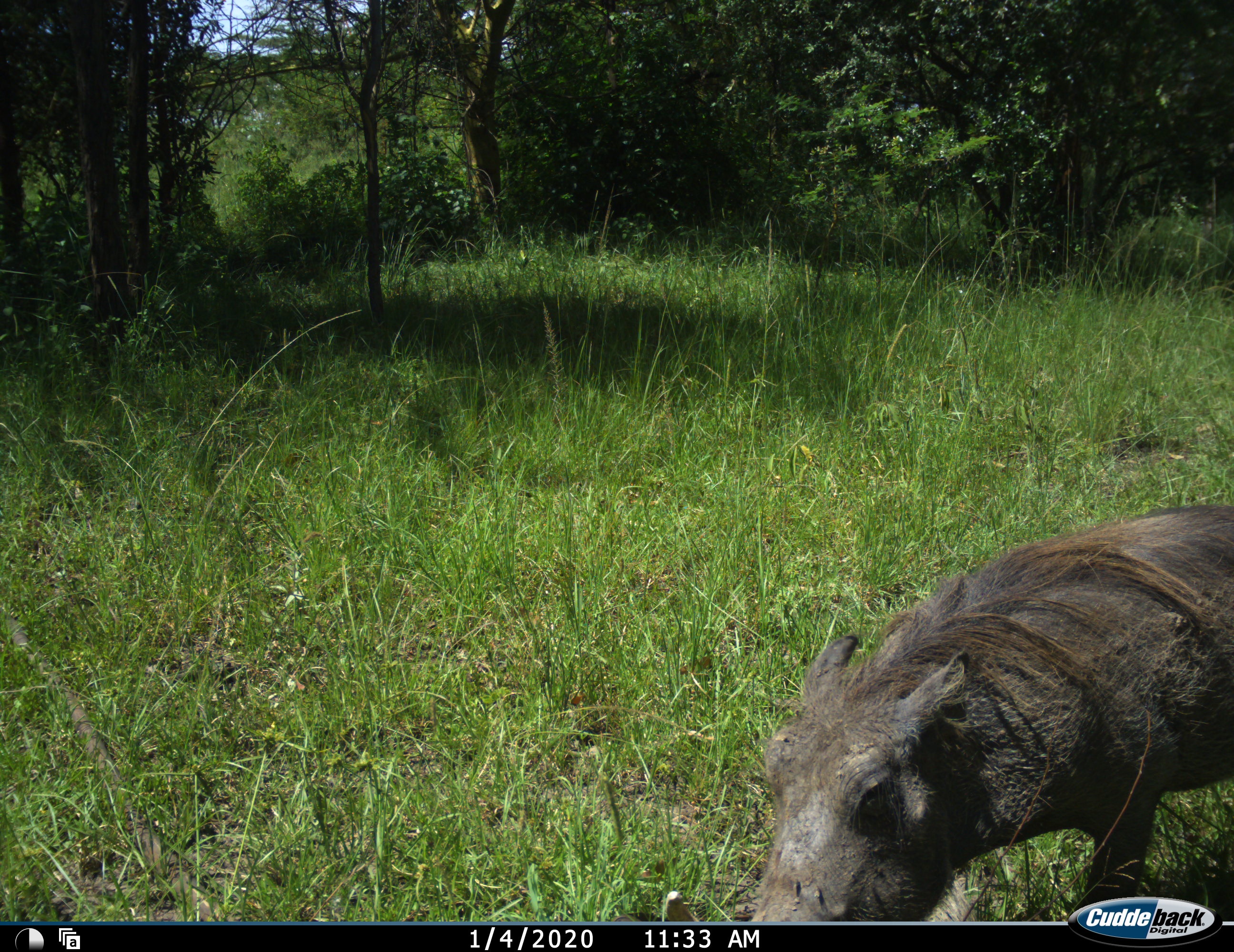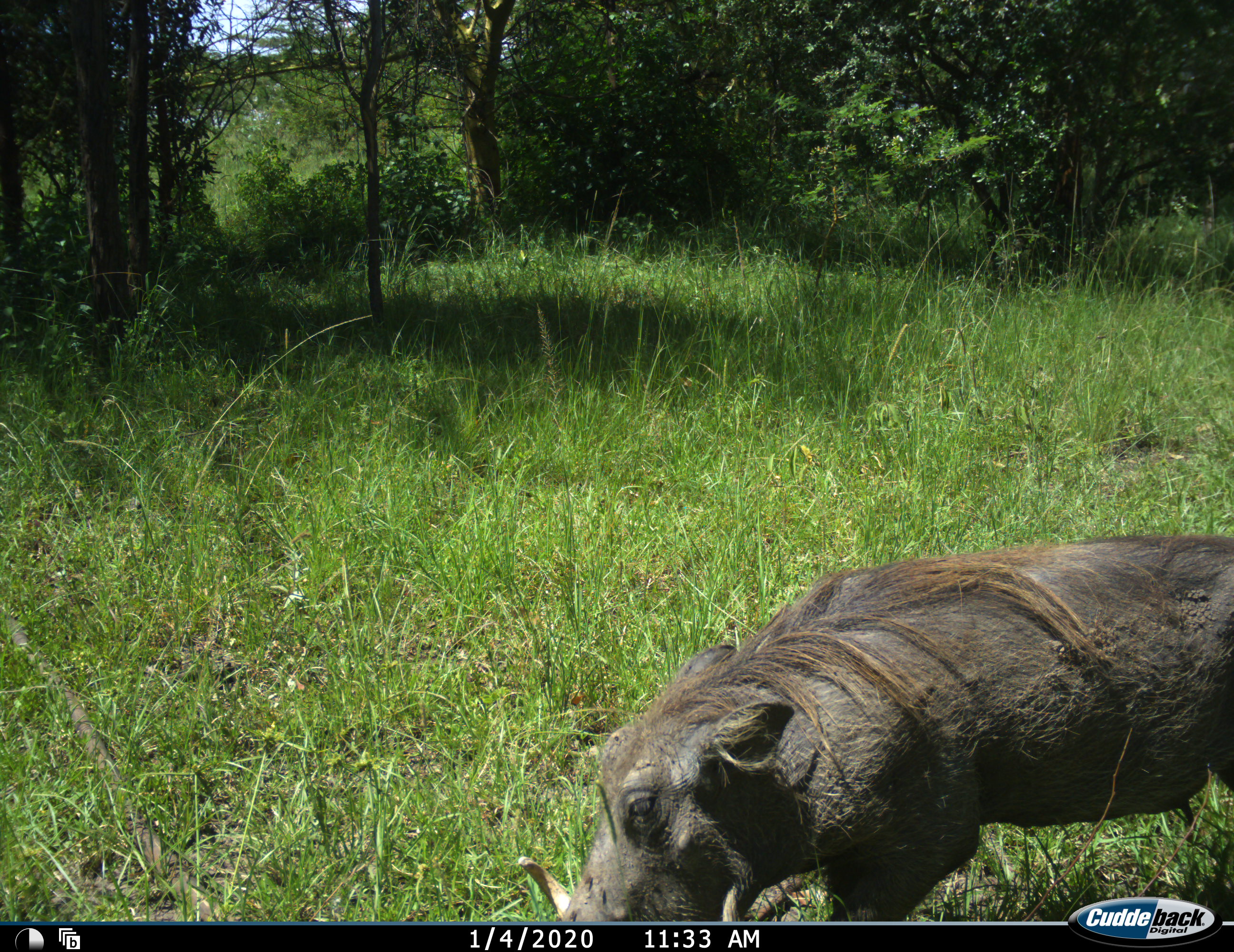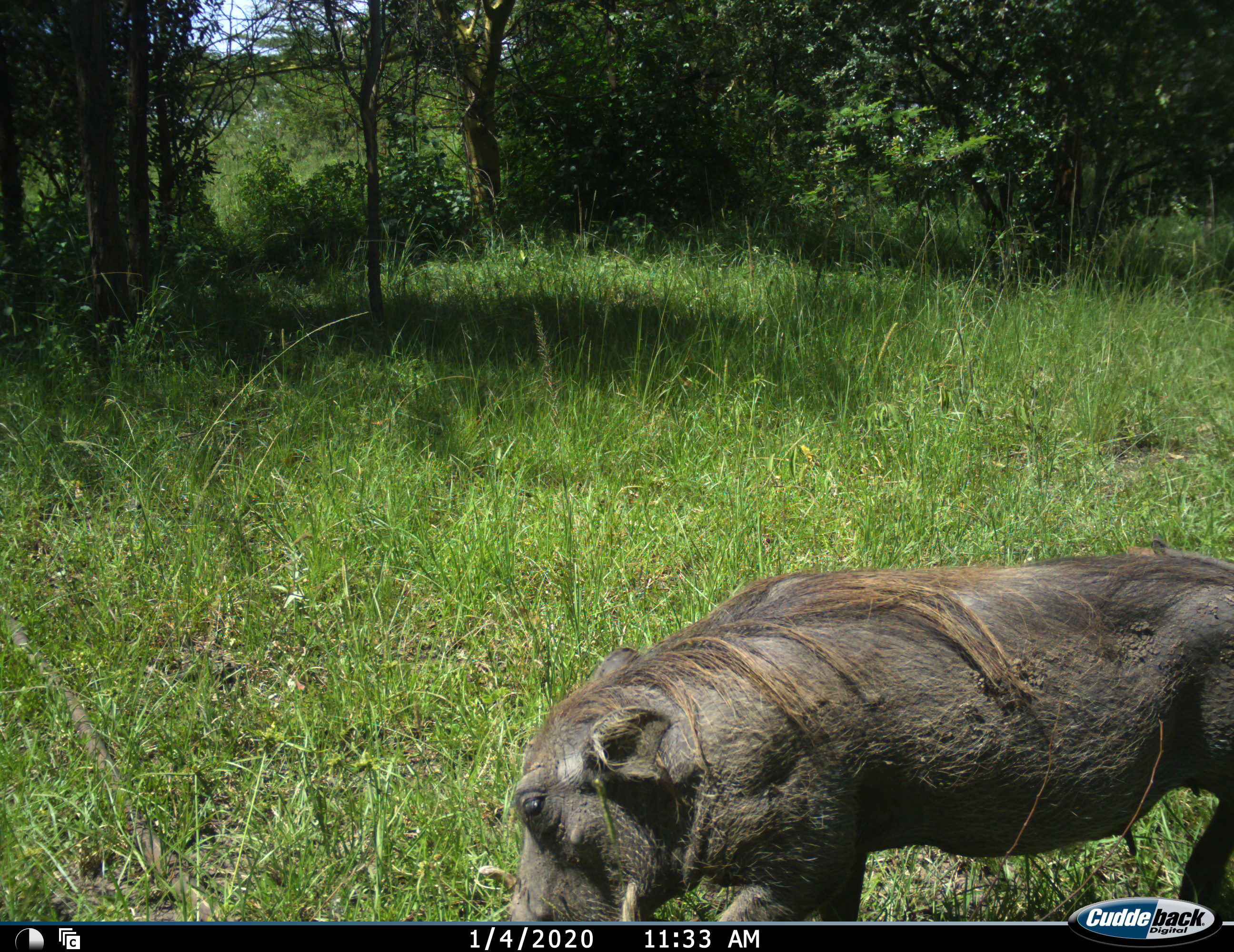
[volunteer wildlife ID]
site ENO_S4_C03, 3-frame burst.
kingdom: Animalia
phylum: Chordata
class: Mammalia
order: Artiodactyla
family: Suidae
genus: Phacochoerus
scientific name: Phacochoerus africanus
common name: warthog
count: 1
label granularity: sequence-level